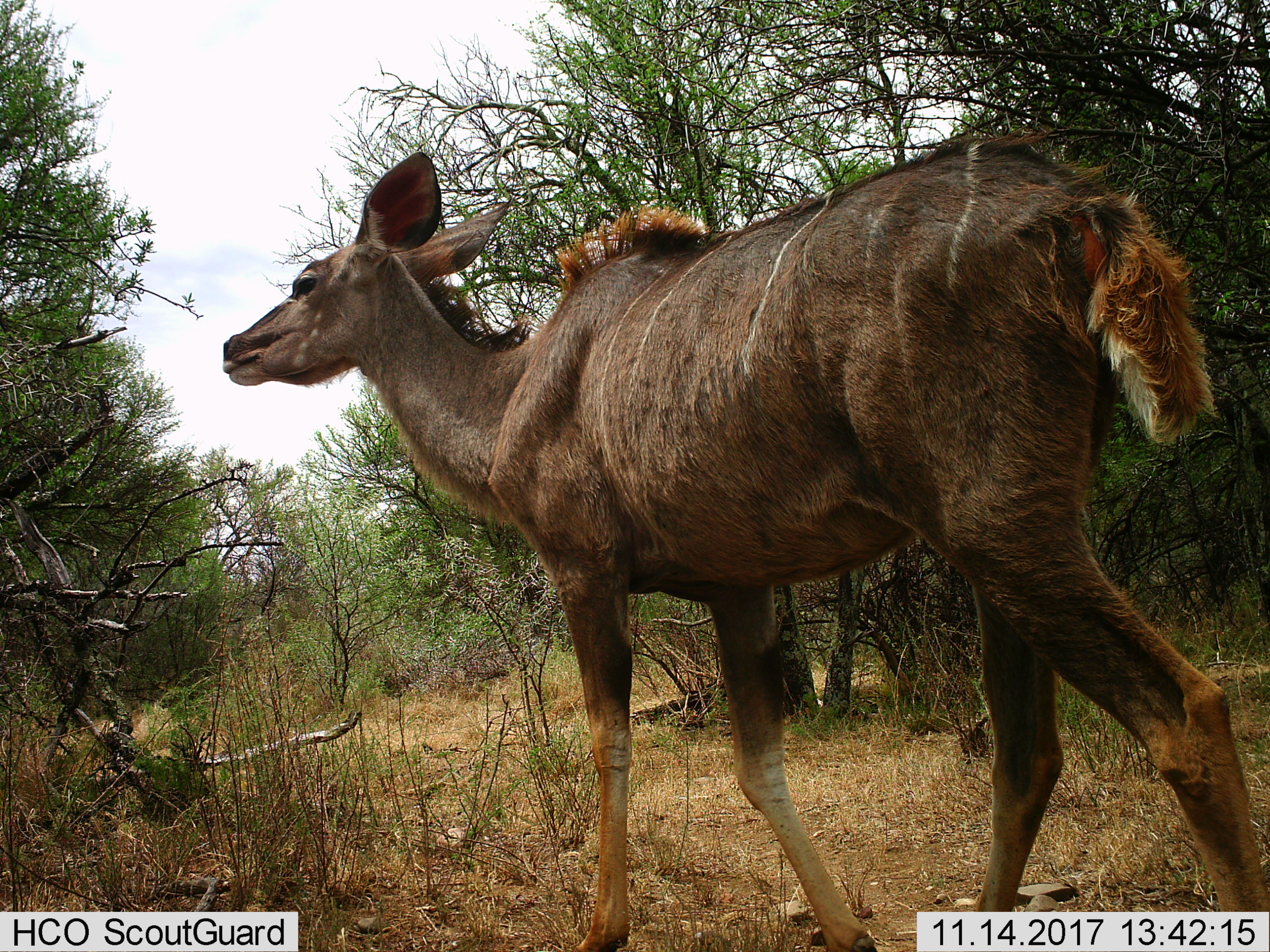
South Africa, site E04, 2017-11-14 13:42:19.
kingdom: Animalia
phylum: Chordata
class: Mammalia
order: Artiodactyla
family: Bovidae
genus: Tragelaphus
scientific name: Tragelaphus strepsiceros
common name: greater kudu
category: kudu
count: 1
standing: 0%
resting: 0%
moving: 100%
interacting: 0%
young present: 0%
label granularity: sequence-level